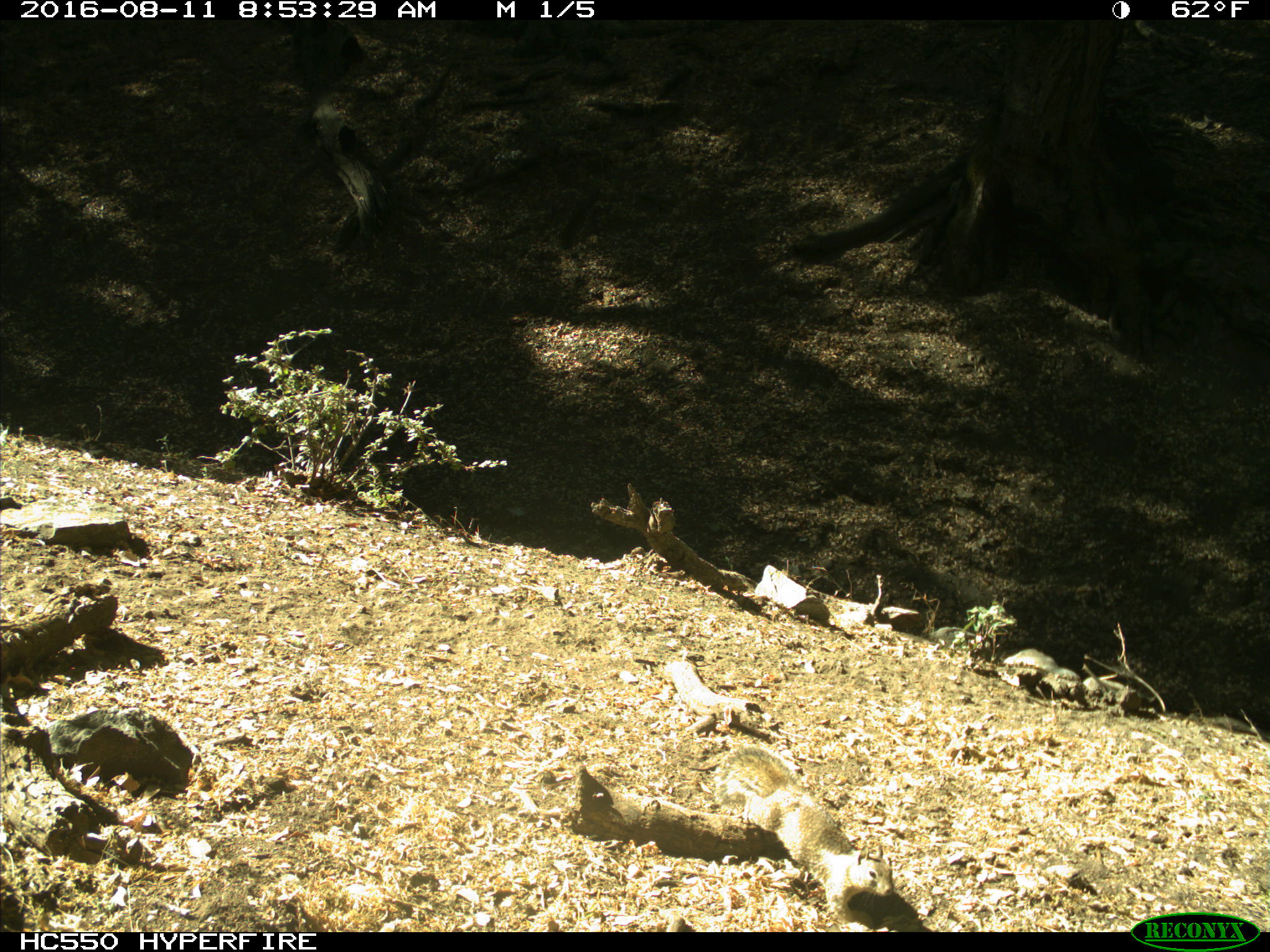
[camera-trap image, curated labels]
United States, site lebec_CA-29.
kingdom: Animalia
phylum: Chordata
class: Mammalia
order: Rodentia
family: Sciuridae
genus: Otospermophilus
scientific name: Otospermophilus beecheyi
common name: california ground squirrel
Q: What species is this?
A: Otospermophilus beecheyi (california ground squirrel).